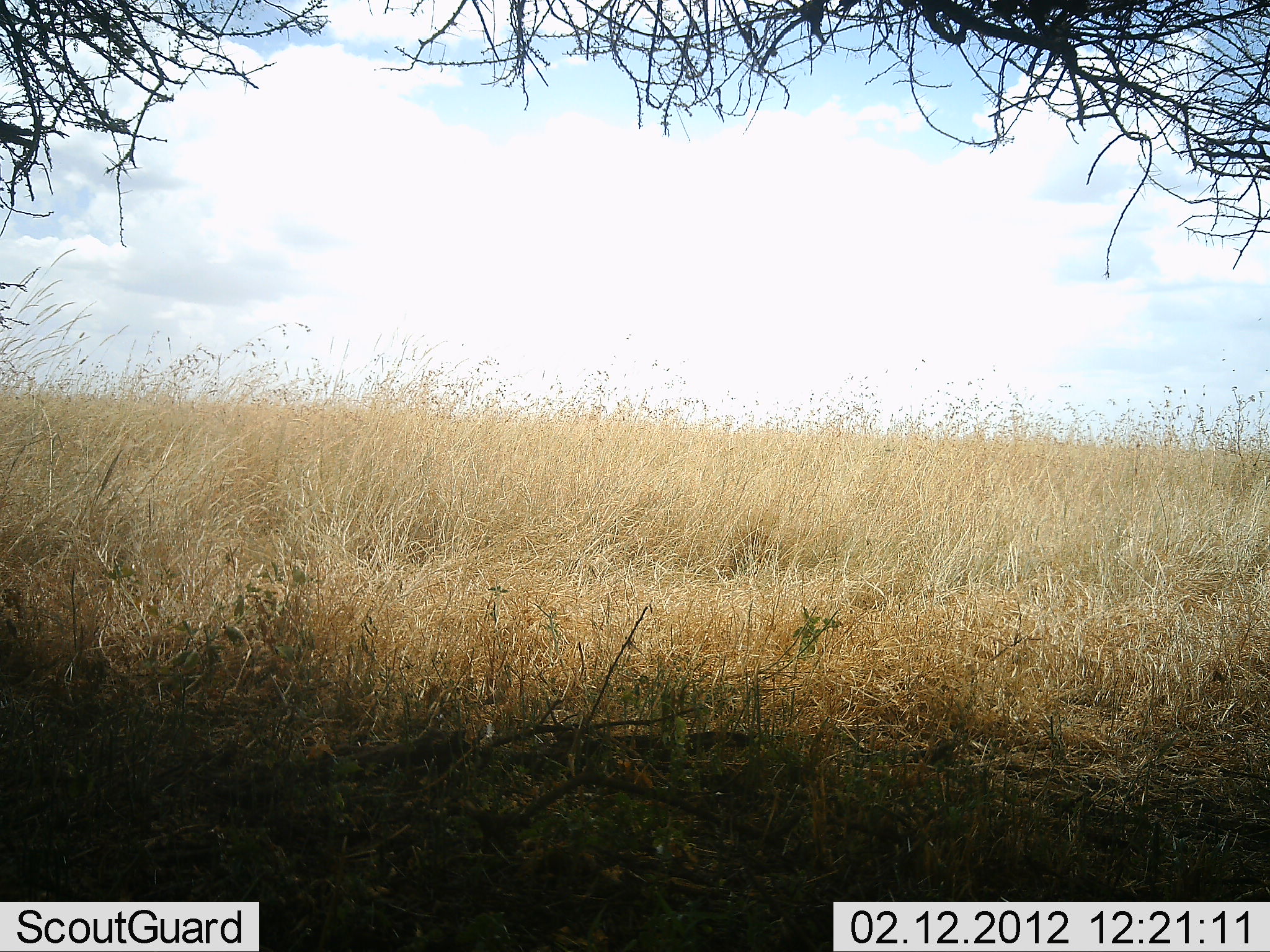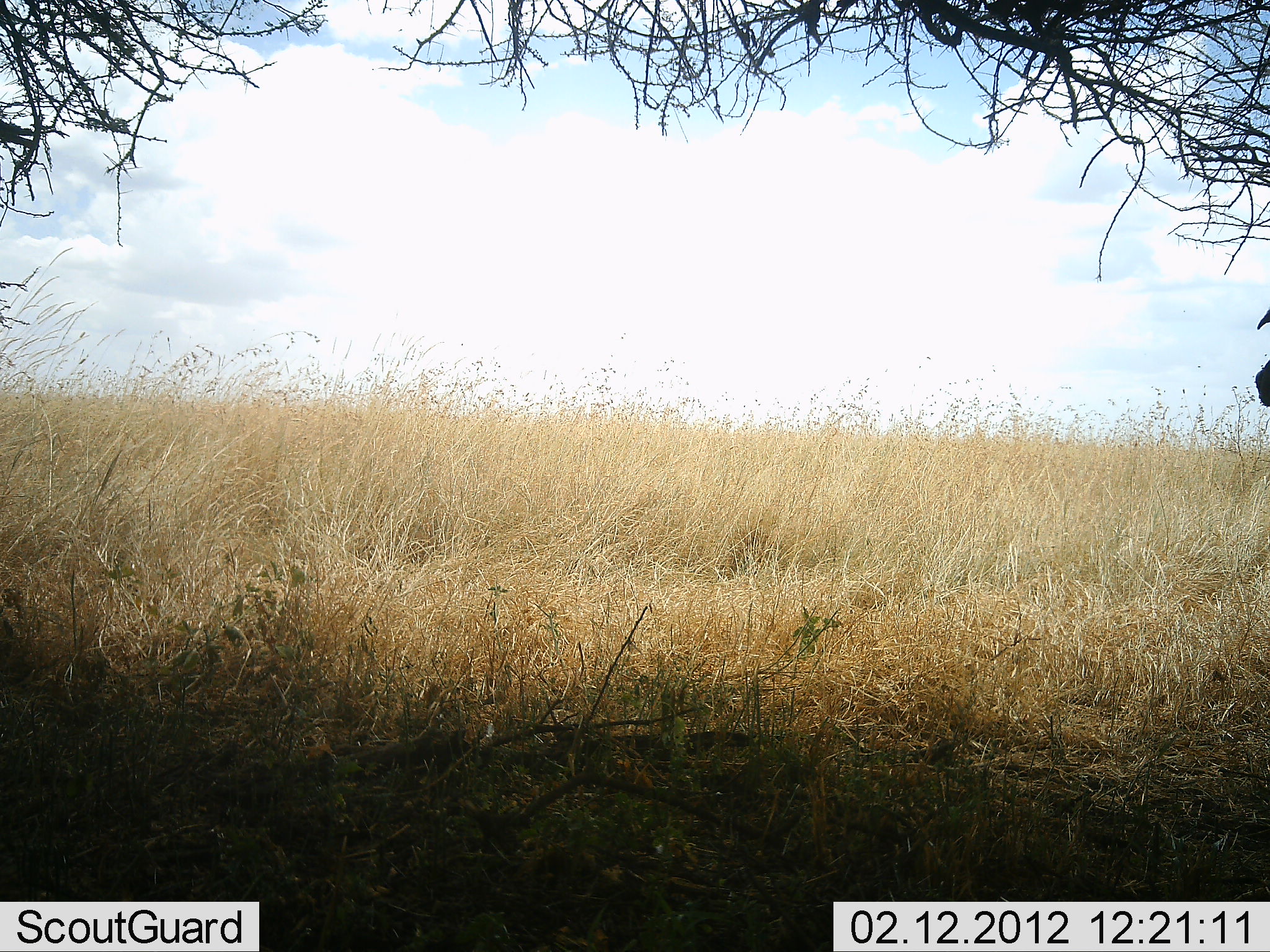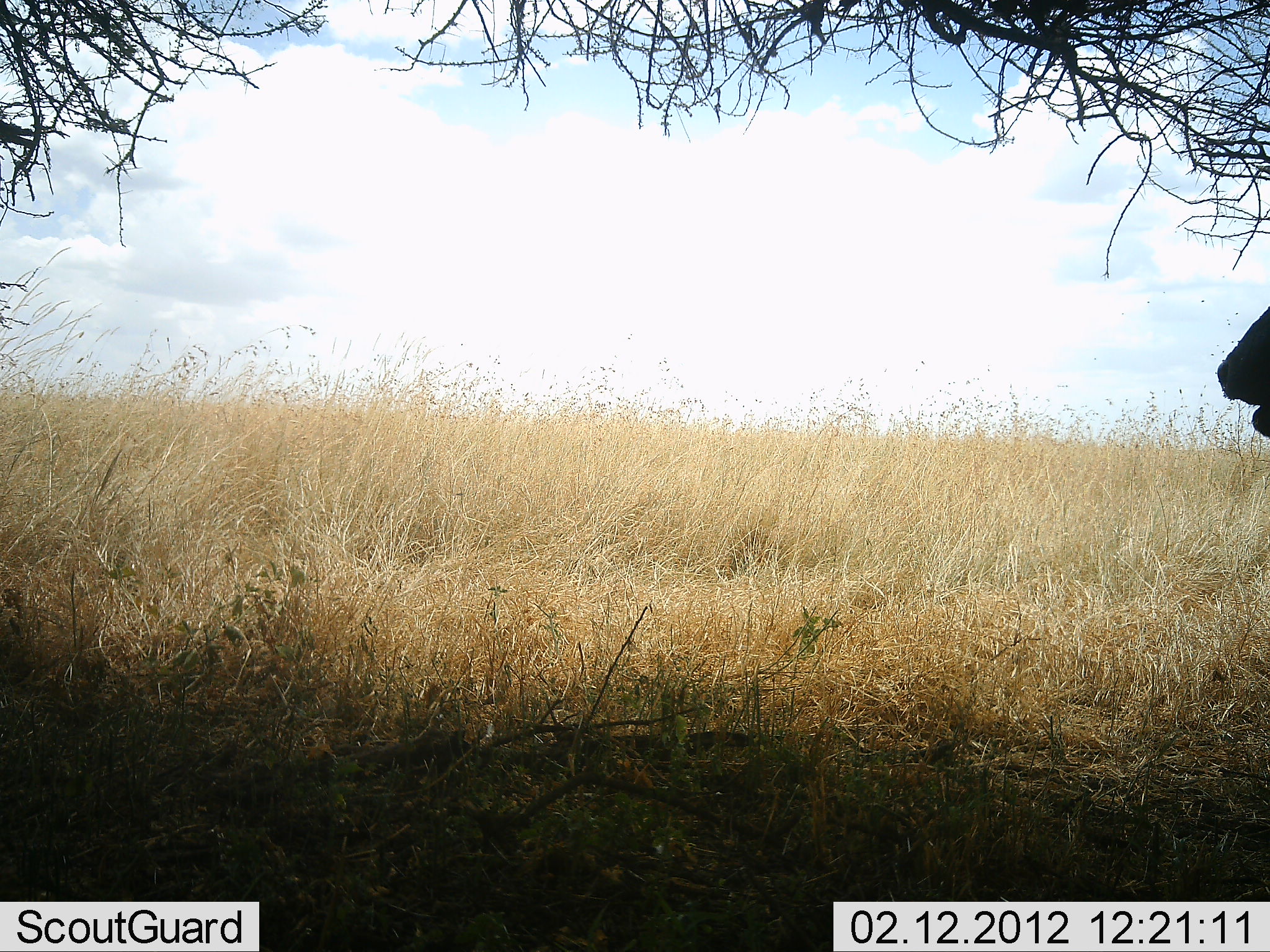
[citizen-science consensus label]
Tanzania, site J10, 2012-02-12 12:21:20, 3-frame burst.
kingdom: Animalia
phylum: Chordata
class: Mammalia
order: Artiodactyla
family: Bovidae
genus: Connochaetes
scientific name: Connochaetes taurinus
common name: blue wildebeest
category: wildebeest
Wildebeest (blue wildebeest) (Connochaetes taurinus), count 1. Behavior (volunteer vote fractions): standing 88%, resting 0%, moving 12%, interacting 0%. Young present (vote fraction): 0%. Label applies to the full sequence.